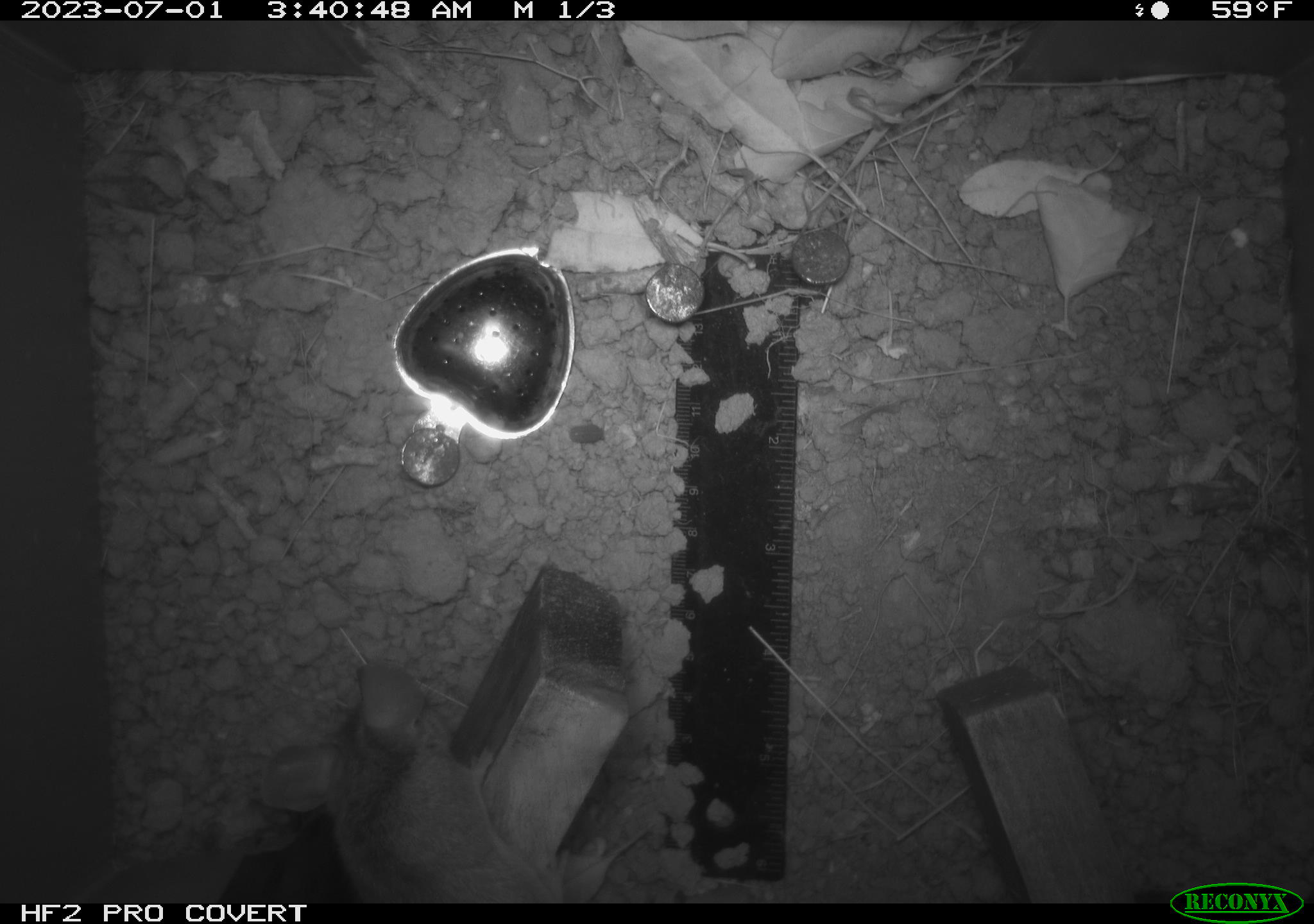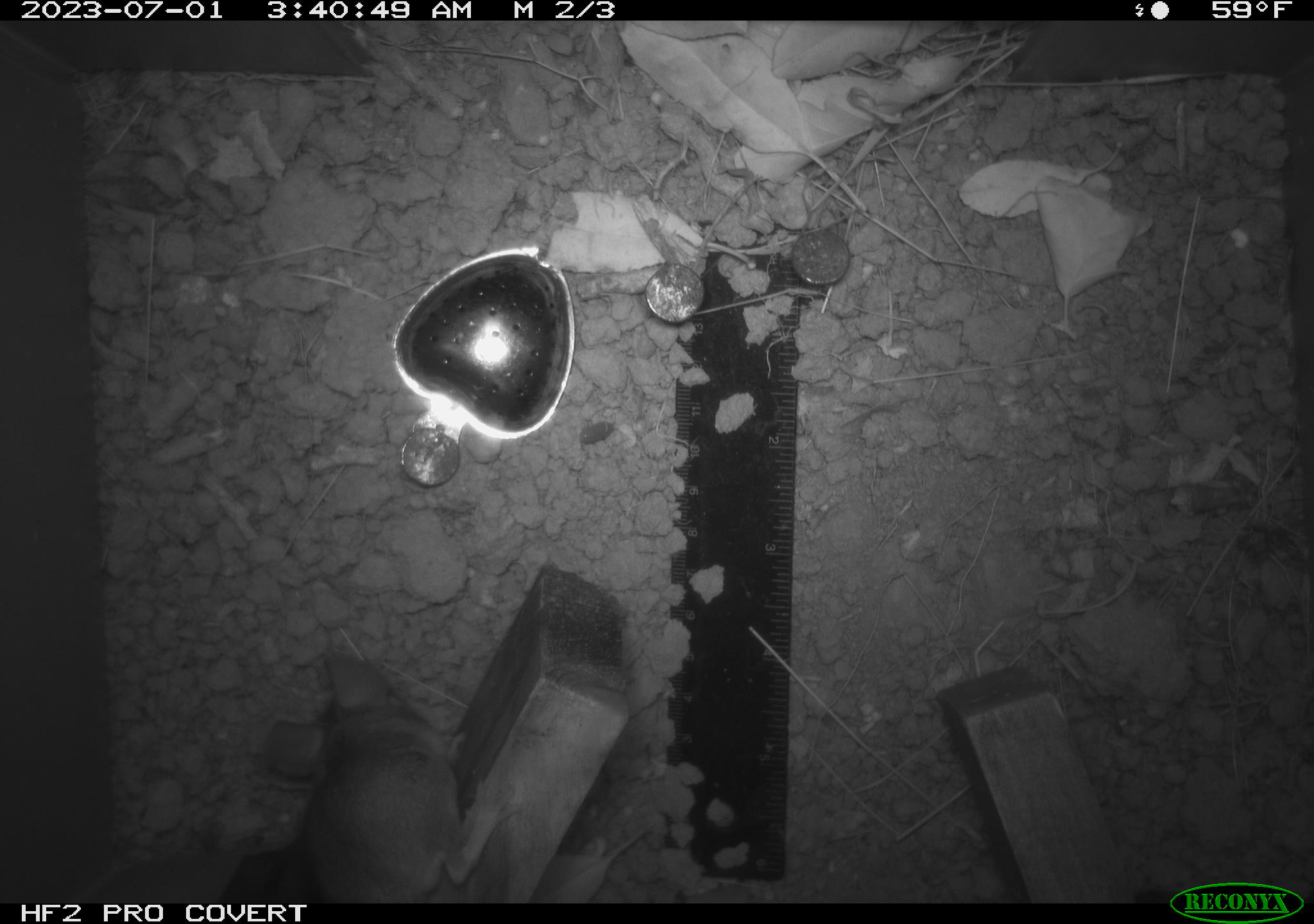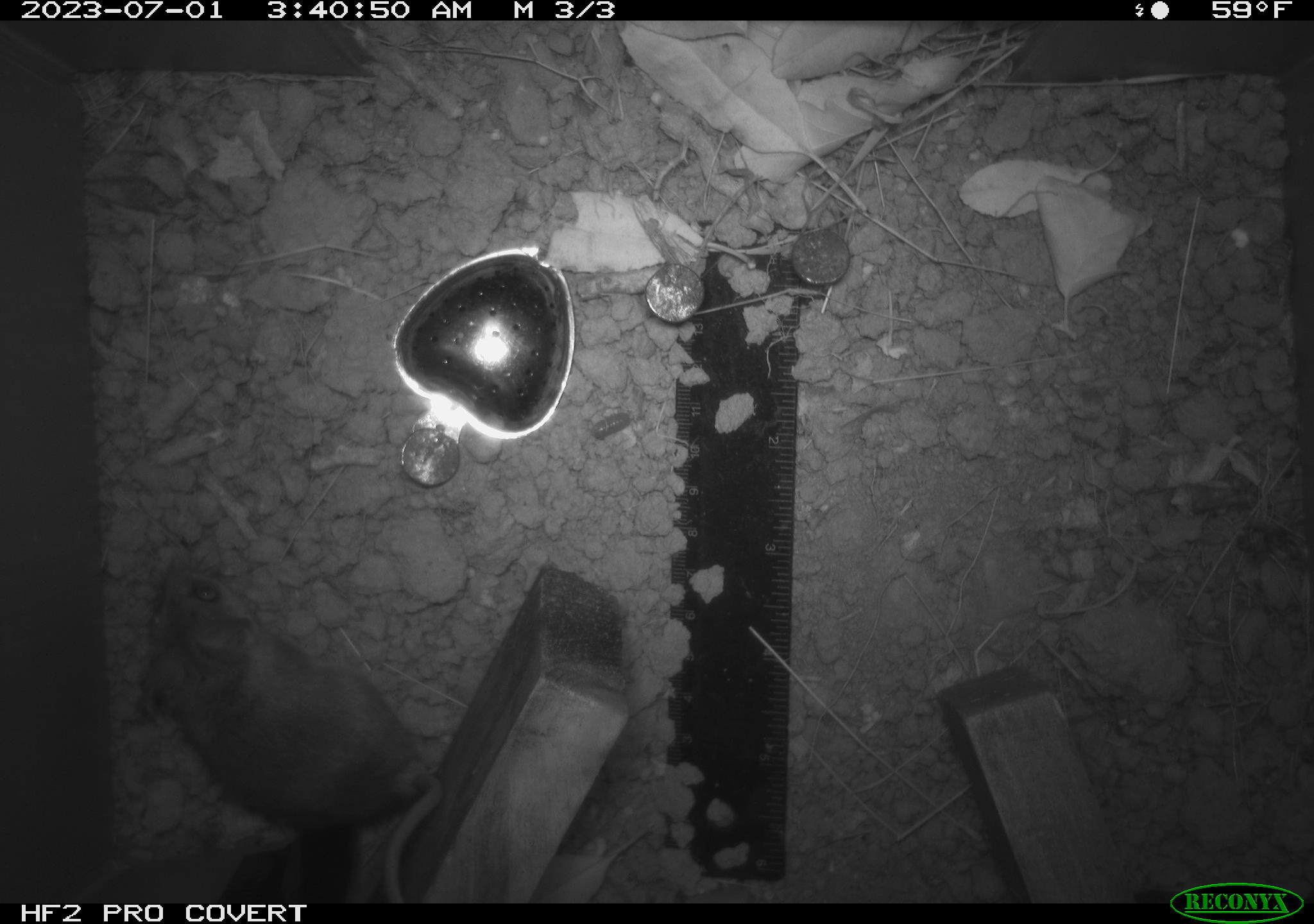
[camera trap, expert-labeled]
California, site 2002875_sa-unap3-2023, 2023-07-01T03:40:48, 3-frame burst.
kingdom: Animalia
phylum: Chordata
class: Mammalia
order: Rodentia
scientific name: Rodentia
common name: mouse species